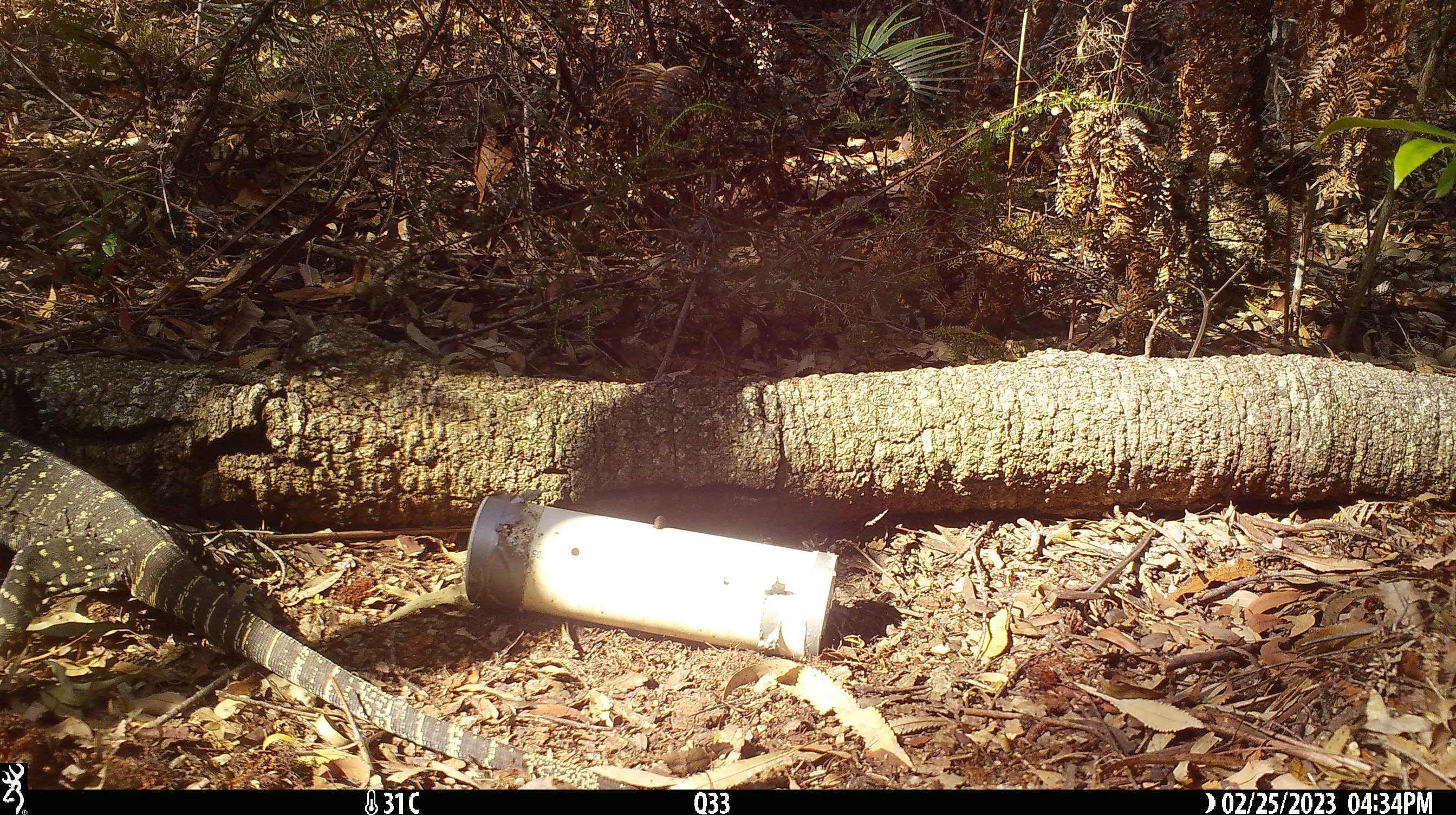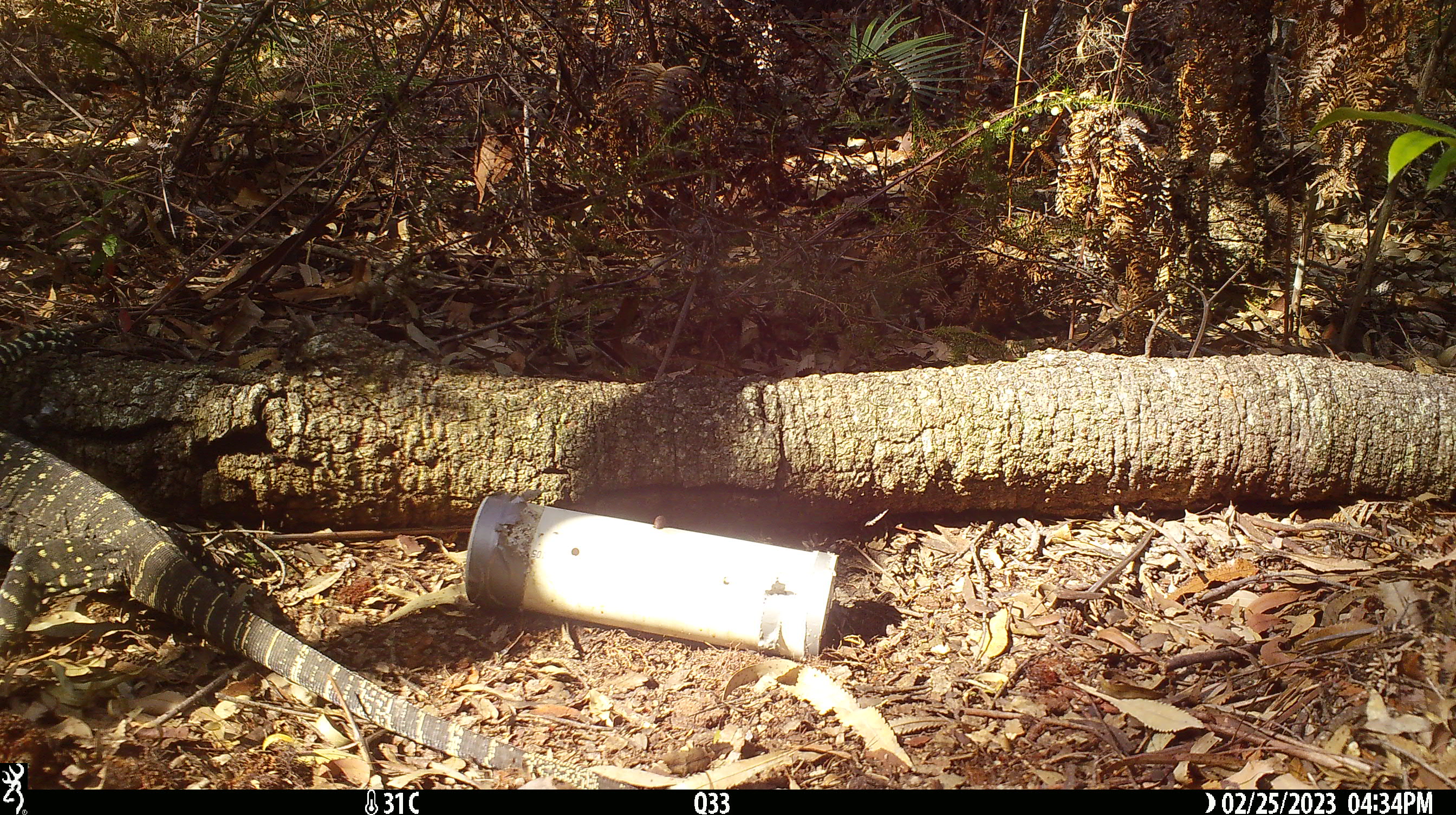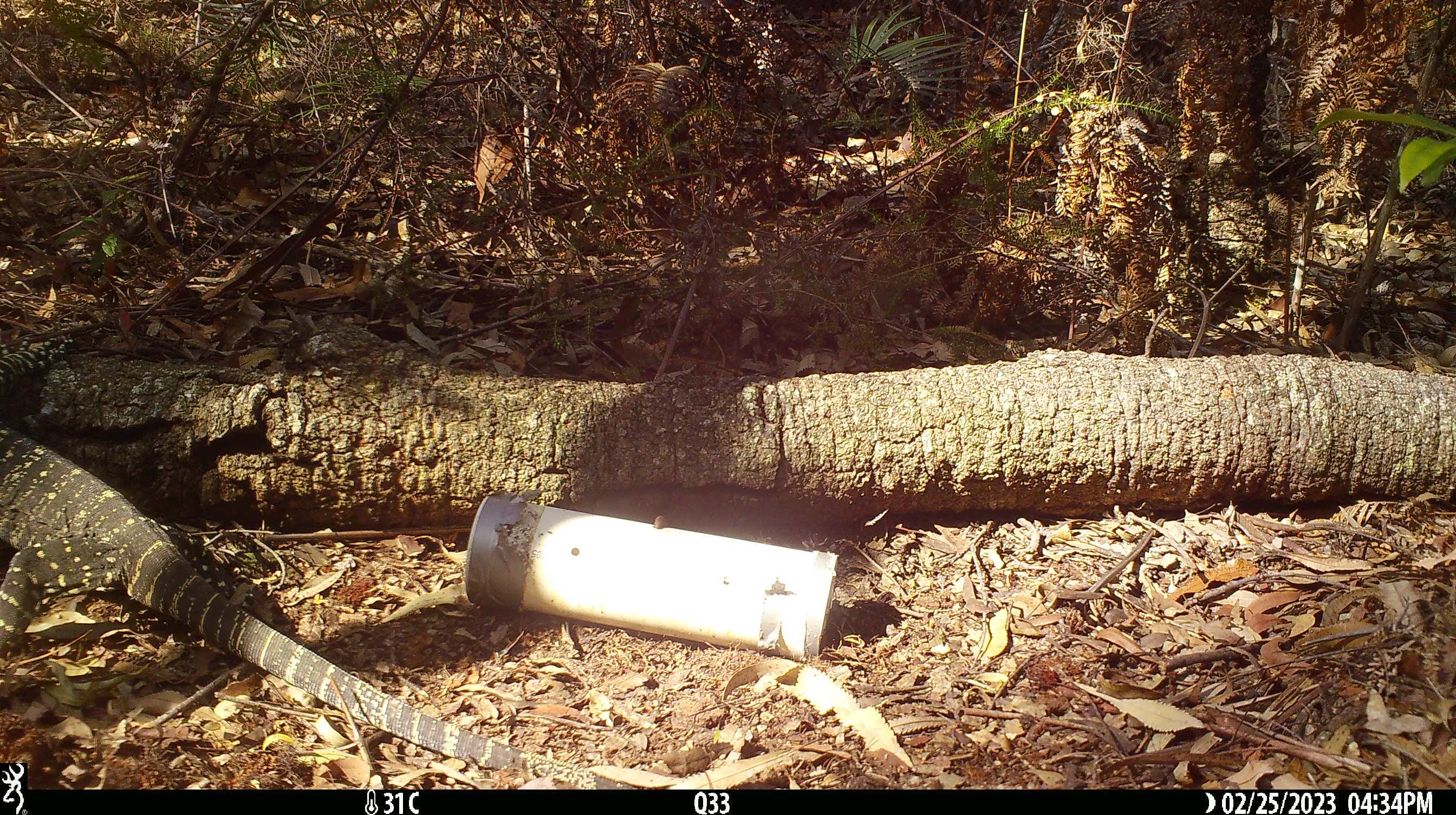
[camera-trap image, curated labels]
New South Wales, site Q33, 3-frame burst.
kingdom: Animalia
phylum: Chordata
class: Reptilia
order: Squamata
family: Varanidae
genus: Varanus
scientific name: Varanus varius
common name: lace monitor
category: goanna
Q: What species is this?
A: Goanna (lace monitor) (Varanus varius).